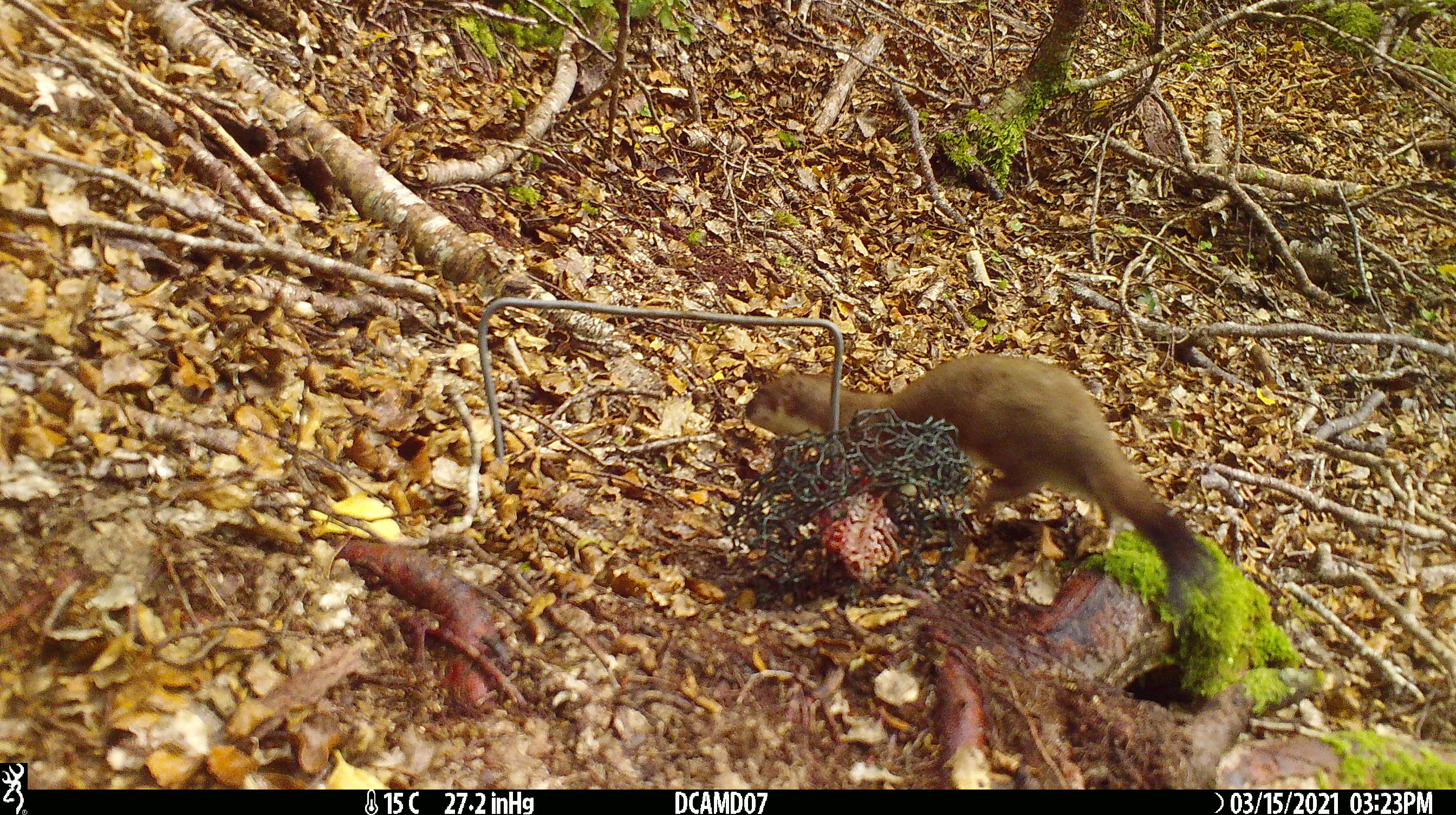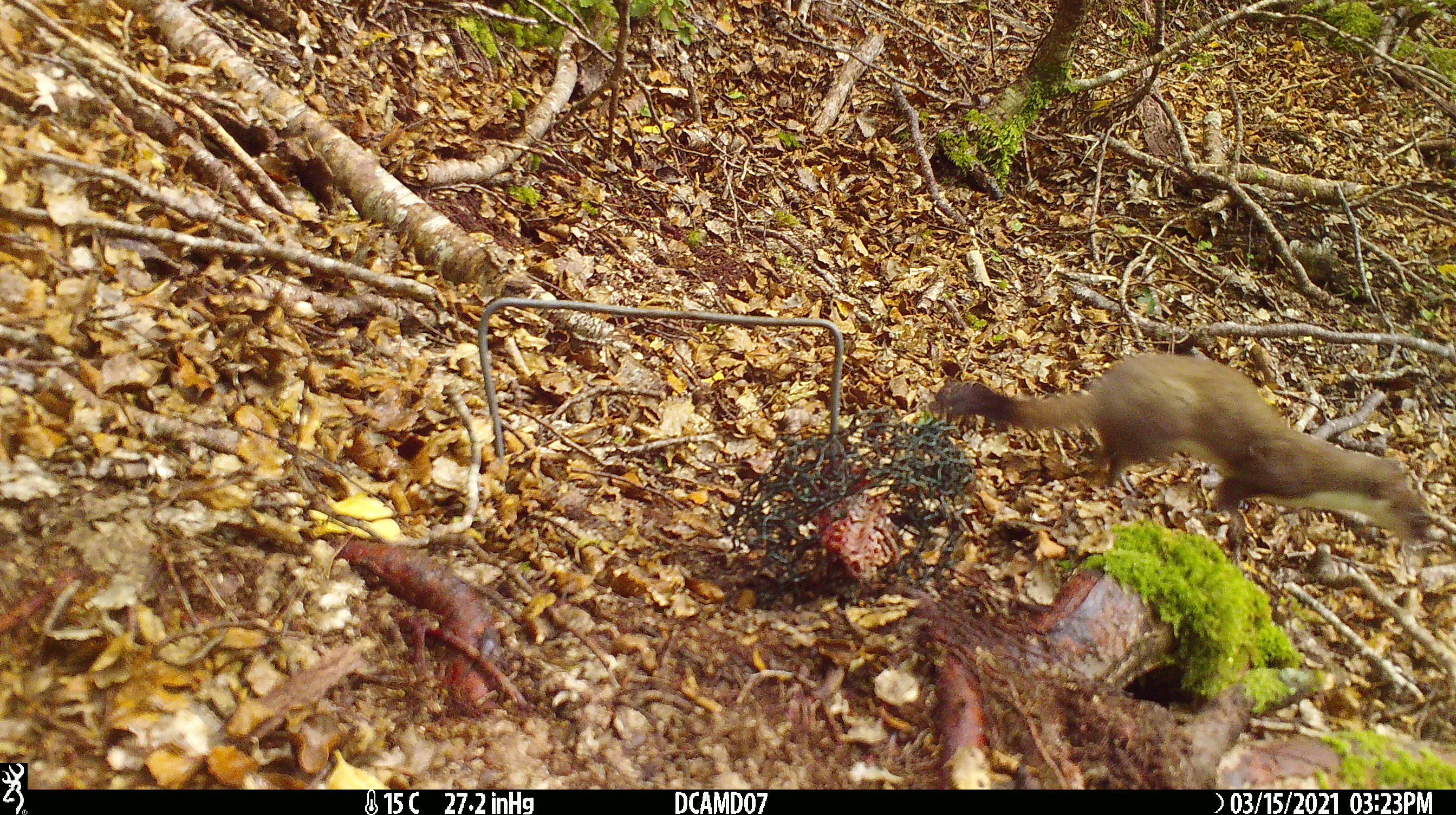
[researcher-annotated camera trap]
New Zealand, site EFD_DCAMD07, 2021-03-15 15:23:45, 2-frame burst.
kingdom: Animalia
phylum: Chordata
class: Mammalia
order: Carnivora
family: Mustelidae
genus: Mustela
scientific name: Mustela erminea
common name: stoat